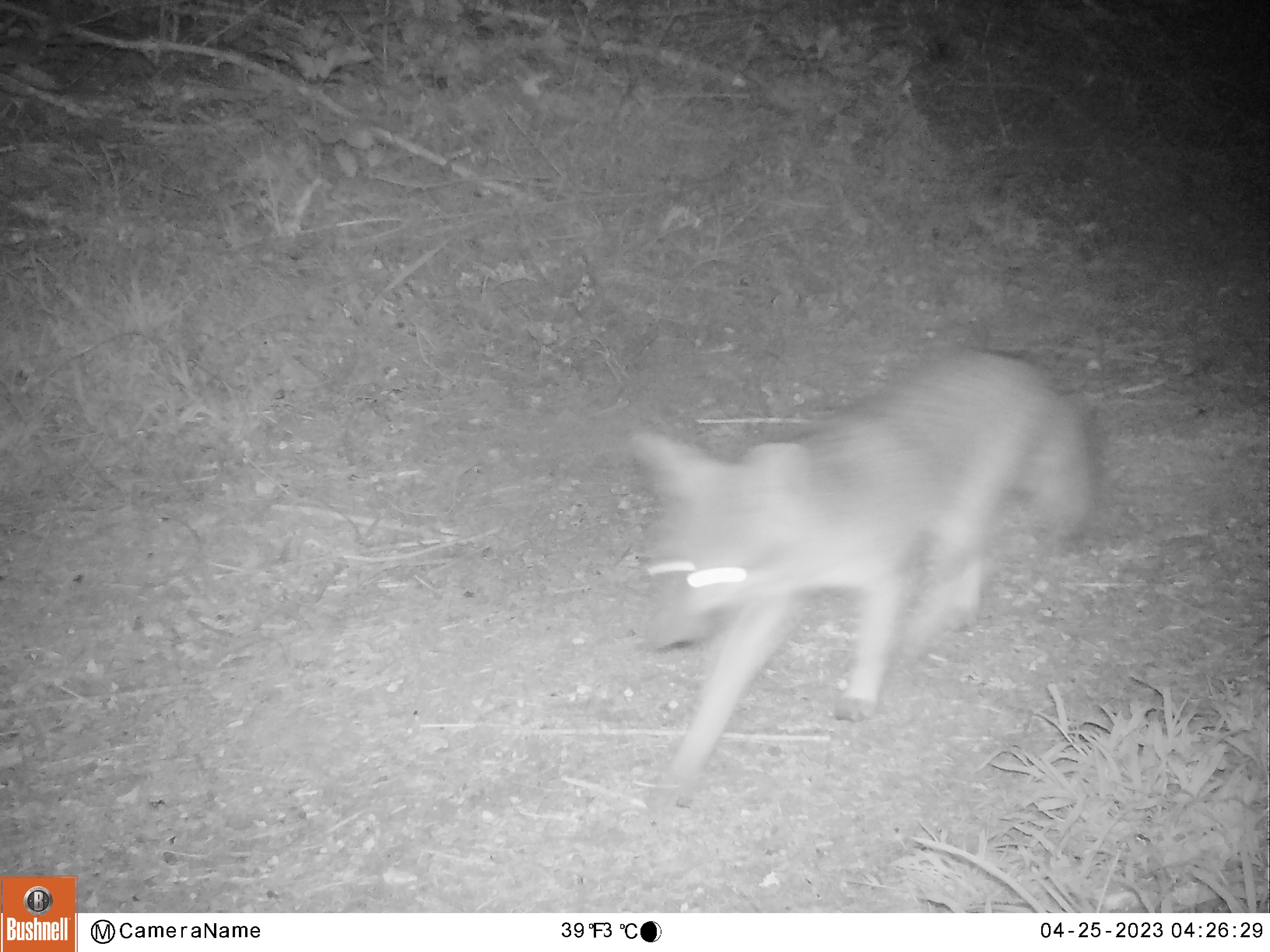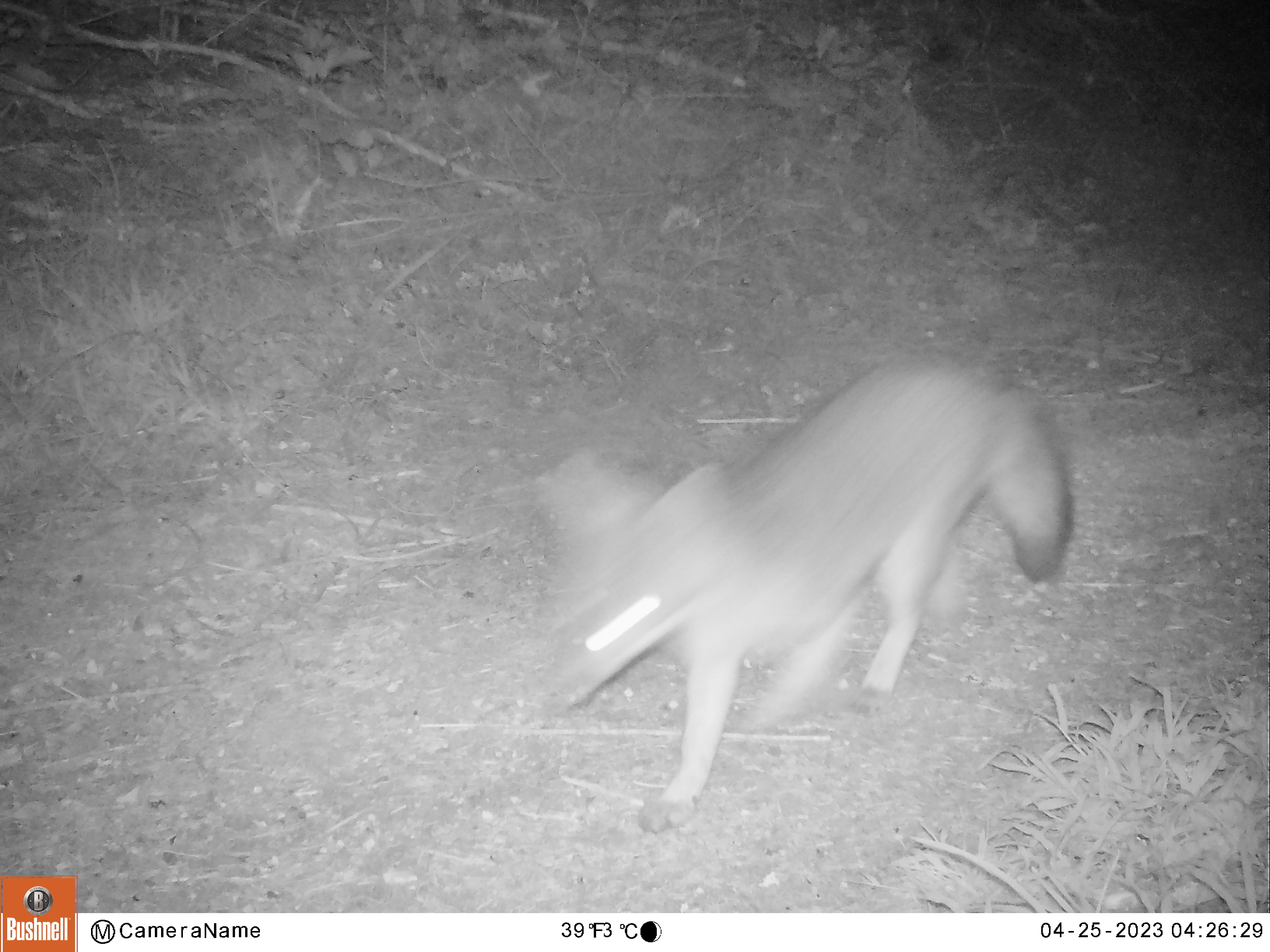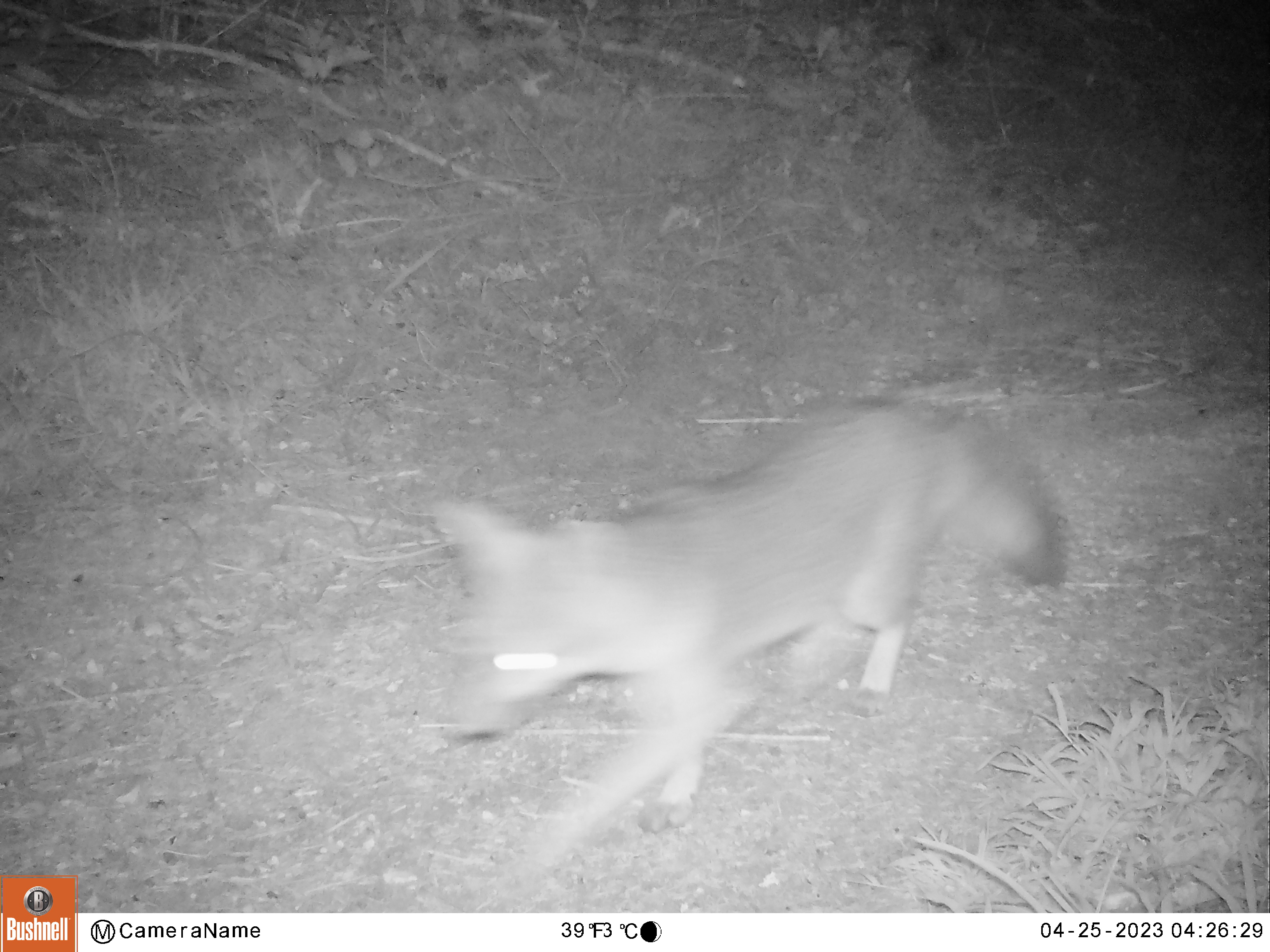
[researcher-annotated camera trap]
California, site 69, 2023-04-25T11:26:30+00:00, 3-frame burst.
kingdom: Animalia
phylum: Chordata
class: Mammalia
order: Carnivora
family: Canidae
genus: Urocyon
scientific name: Urocyon cinereoargenteus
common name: gray fox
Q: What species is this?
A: Gray fox (Urocyon cinereoargenteus).